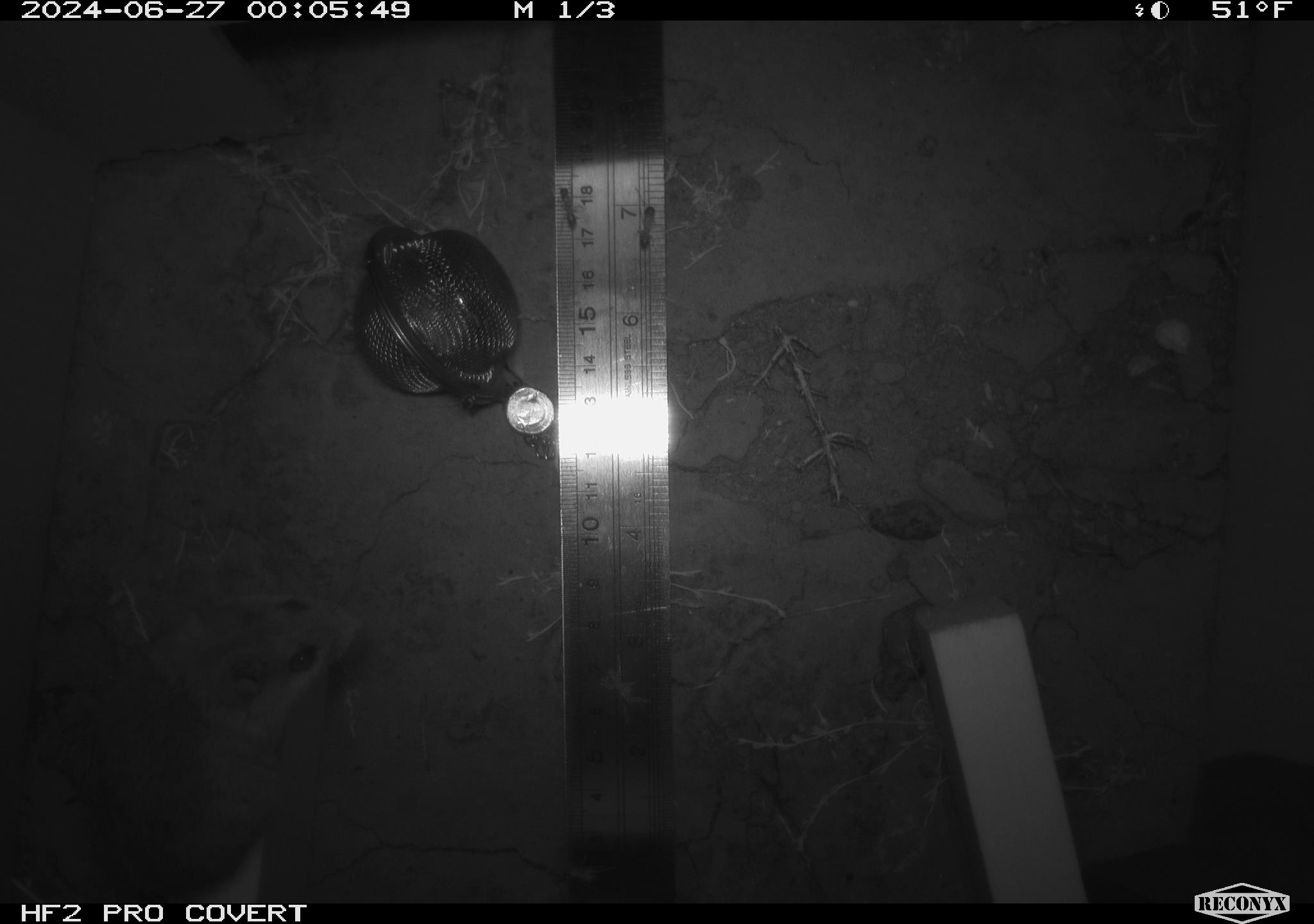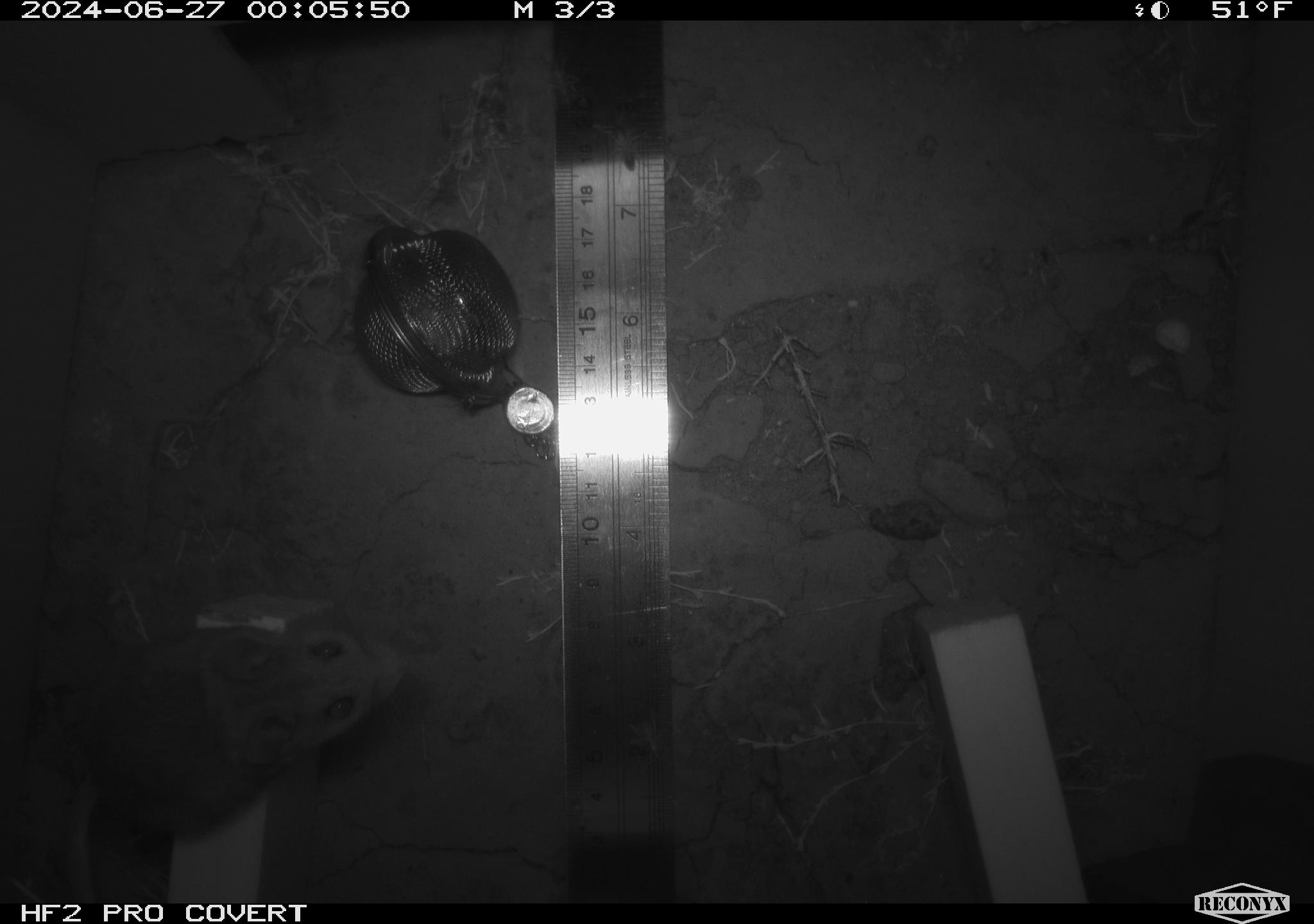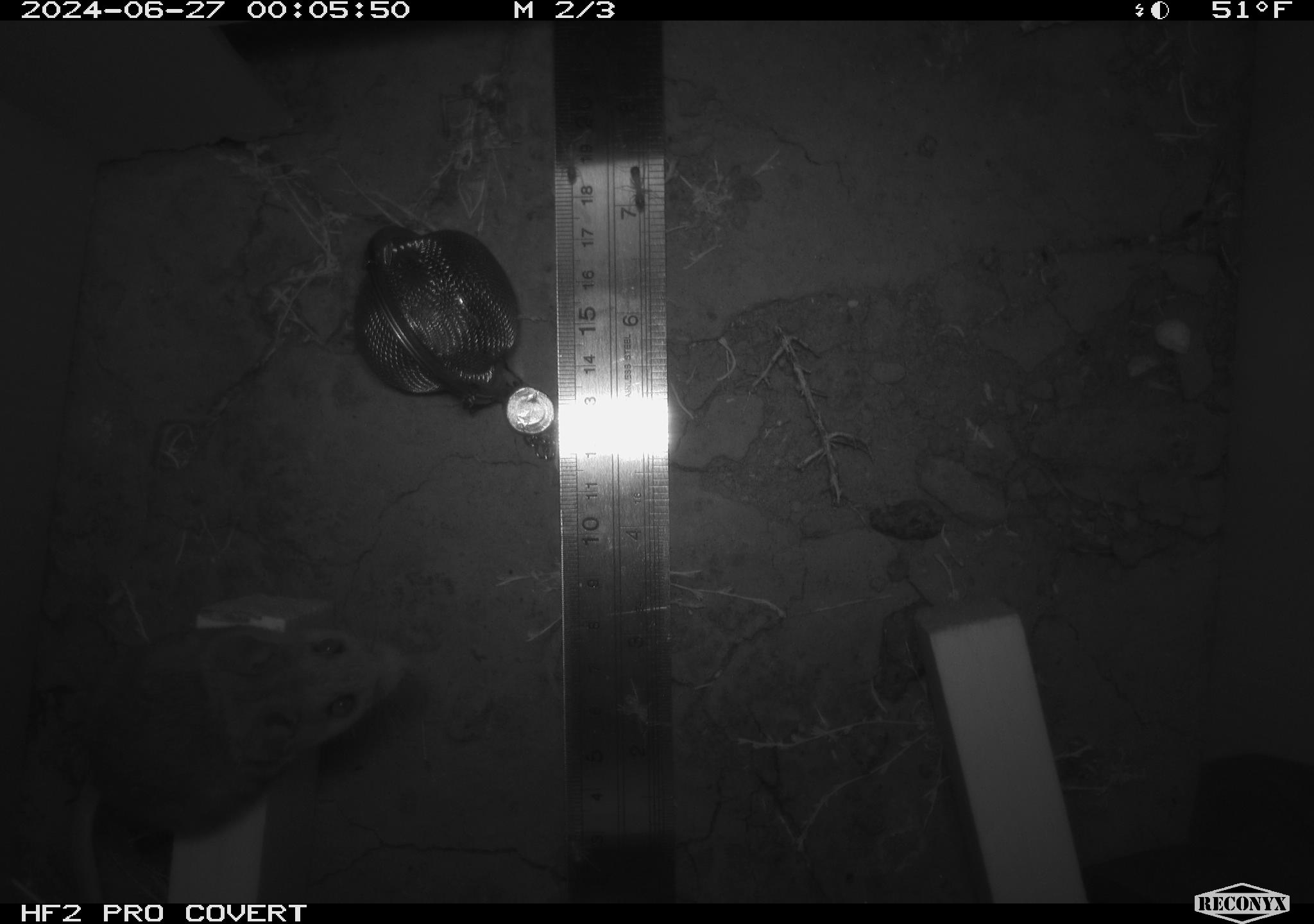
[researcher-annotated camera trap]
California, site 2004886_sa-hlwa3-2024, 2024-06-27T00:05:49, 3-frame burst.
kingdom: Animalia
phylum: Chordata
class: Mammalia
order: Rodentia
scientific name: Rodentia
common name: mouse species